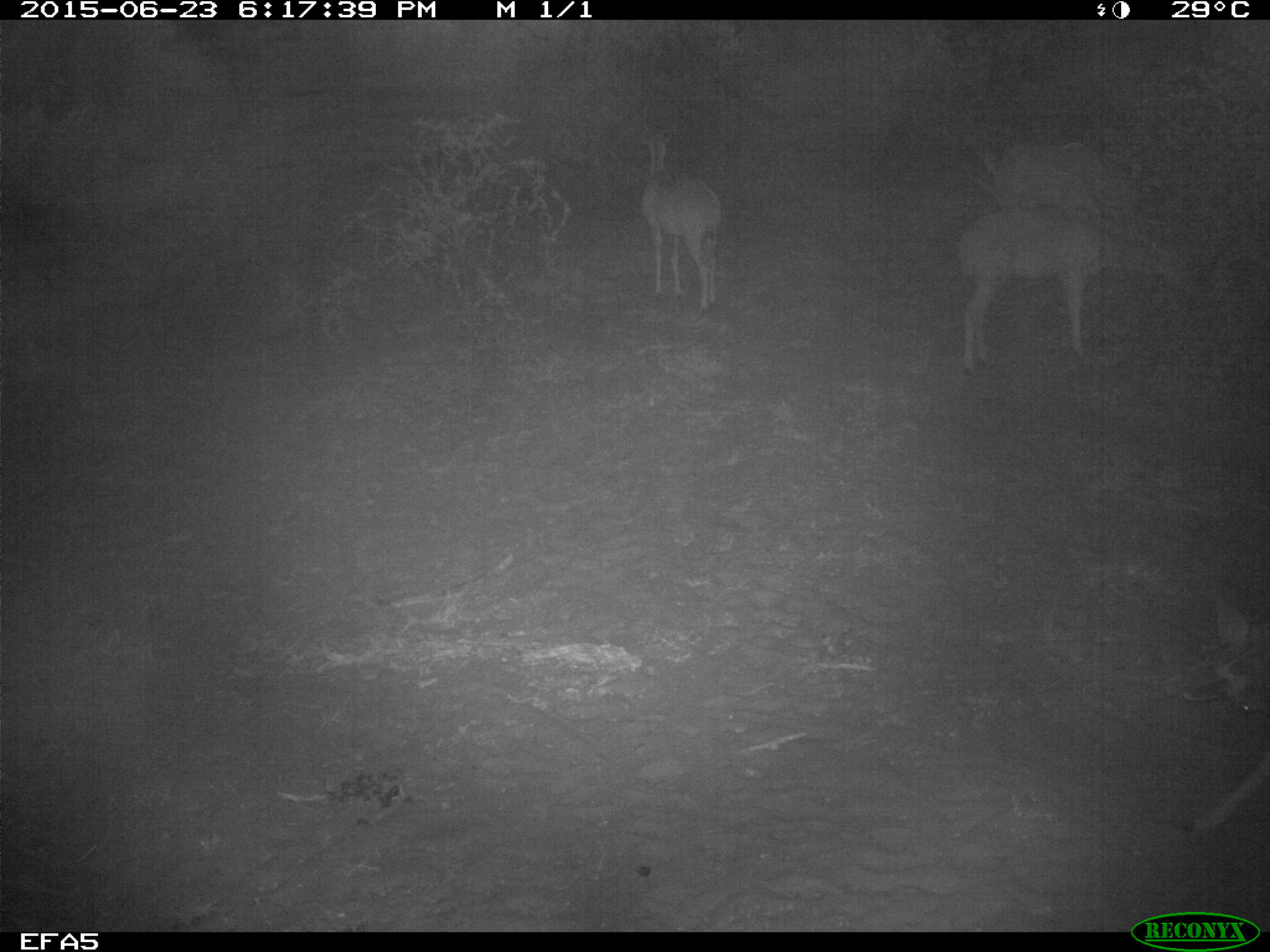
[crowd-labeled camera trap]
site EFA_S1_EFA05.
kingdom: Animalia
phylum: Chordata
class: Mammalia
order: Artiodactyla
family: Bovidae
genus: Aepyceros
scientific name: Aepyceros melampus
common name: impala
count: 3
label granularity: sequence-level